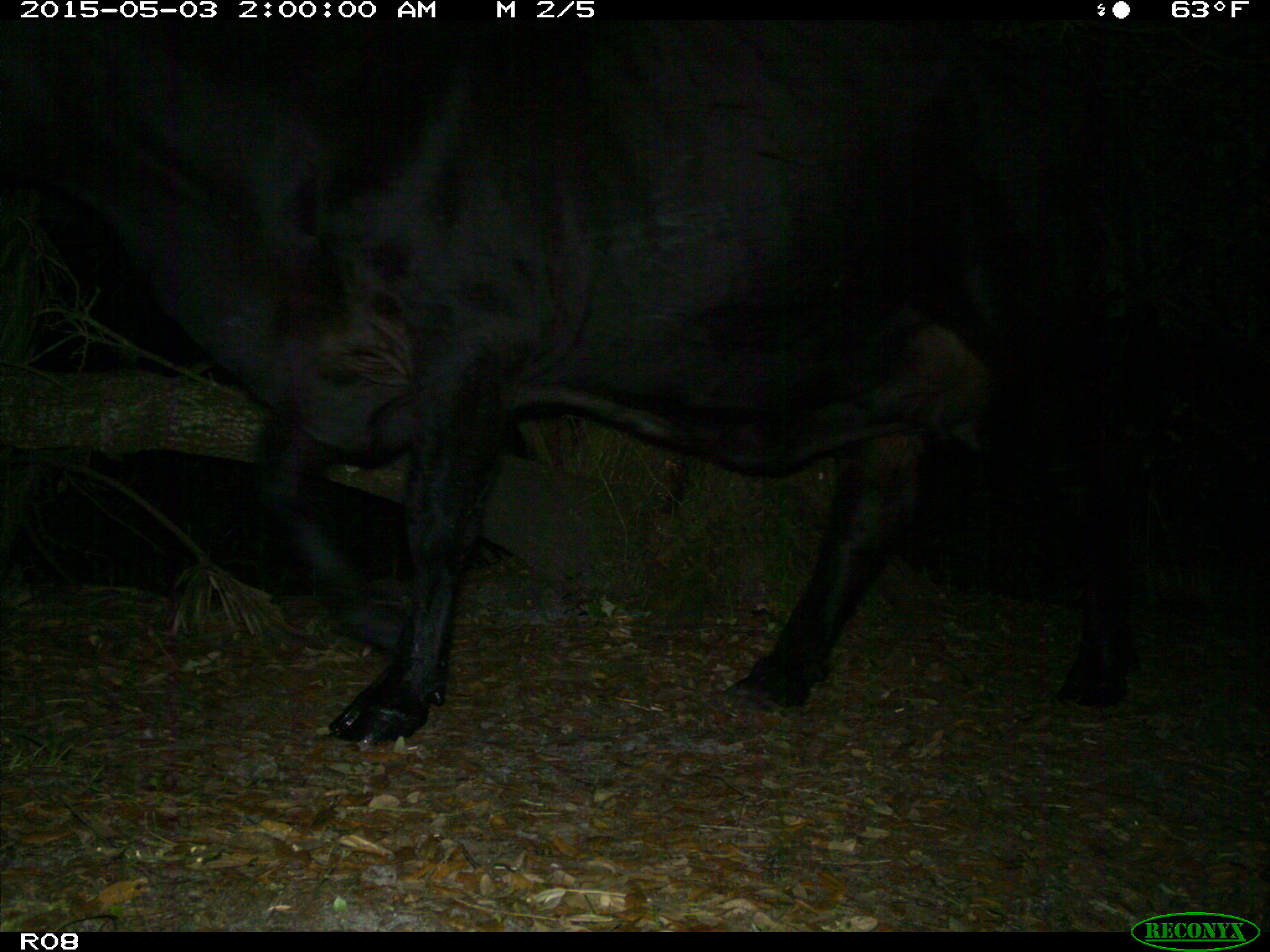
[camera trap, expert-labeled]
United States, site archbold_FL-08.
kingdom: Animalia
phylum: Chordata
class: Mammalia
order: Artiodactyla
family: Bovidae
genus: Bos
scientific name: Bos taurus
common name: domestic cow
Bos taurus (domestic cow).